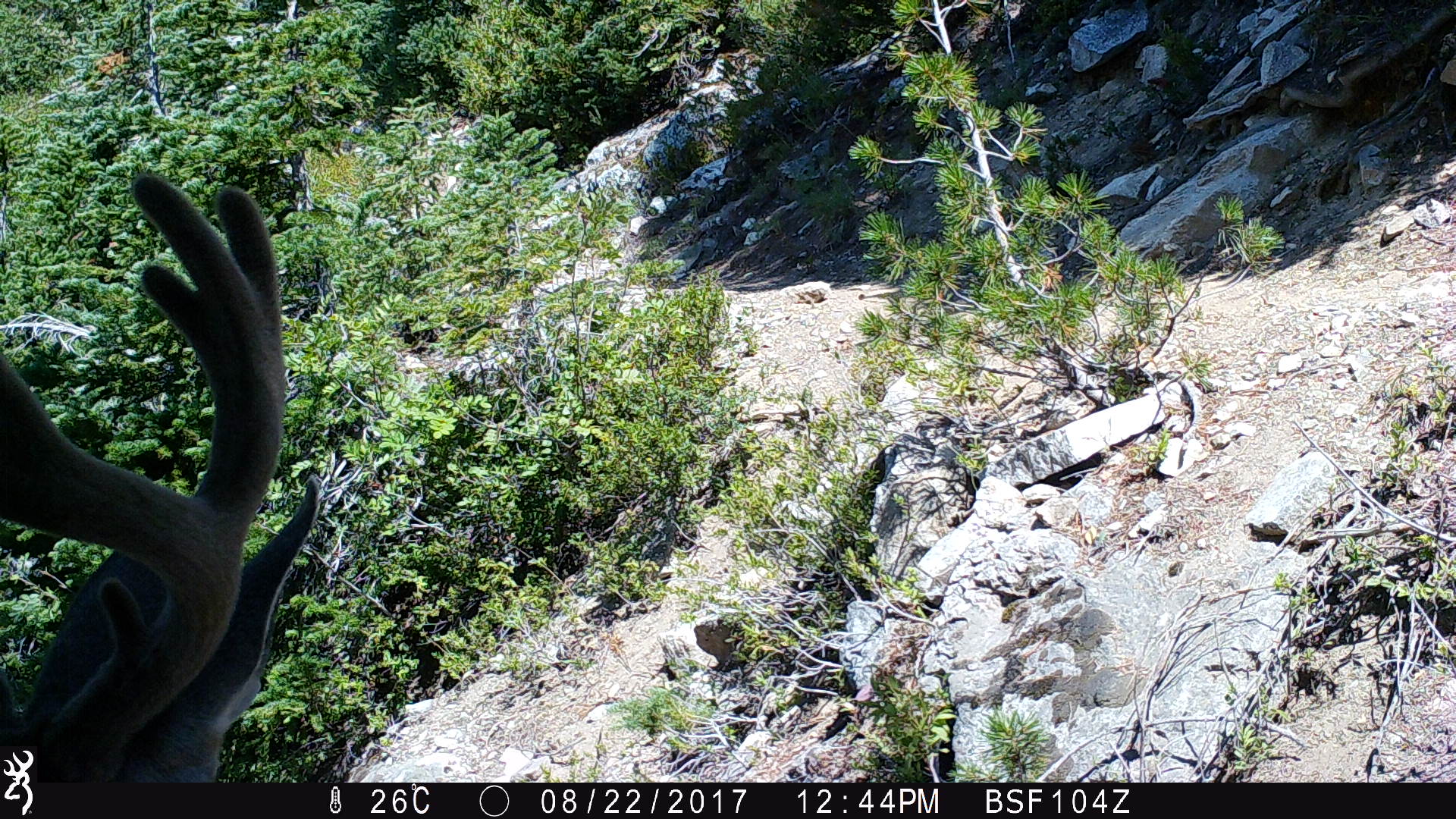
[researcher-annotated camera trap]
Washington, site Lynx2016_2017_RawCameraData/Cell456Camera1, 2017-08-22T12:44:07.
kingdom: Animalia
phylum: Chordata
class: Mammalia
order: Artiodactyla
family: Cervidae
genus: Odocoileus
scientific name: Odocoileus hemionus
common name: mule deer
Odocoileus hemionus (mule deer). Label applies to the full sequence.